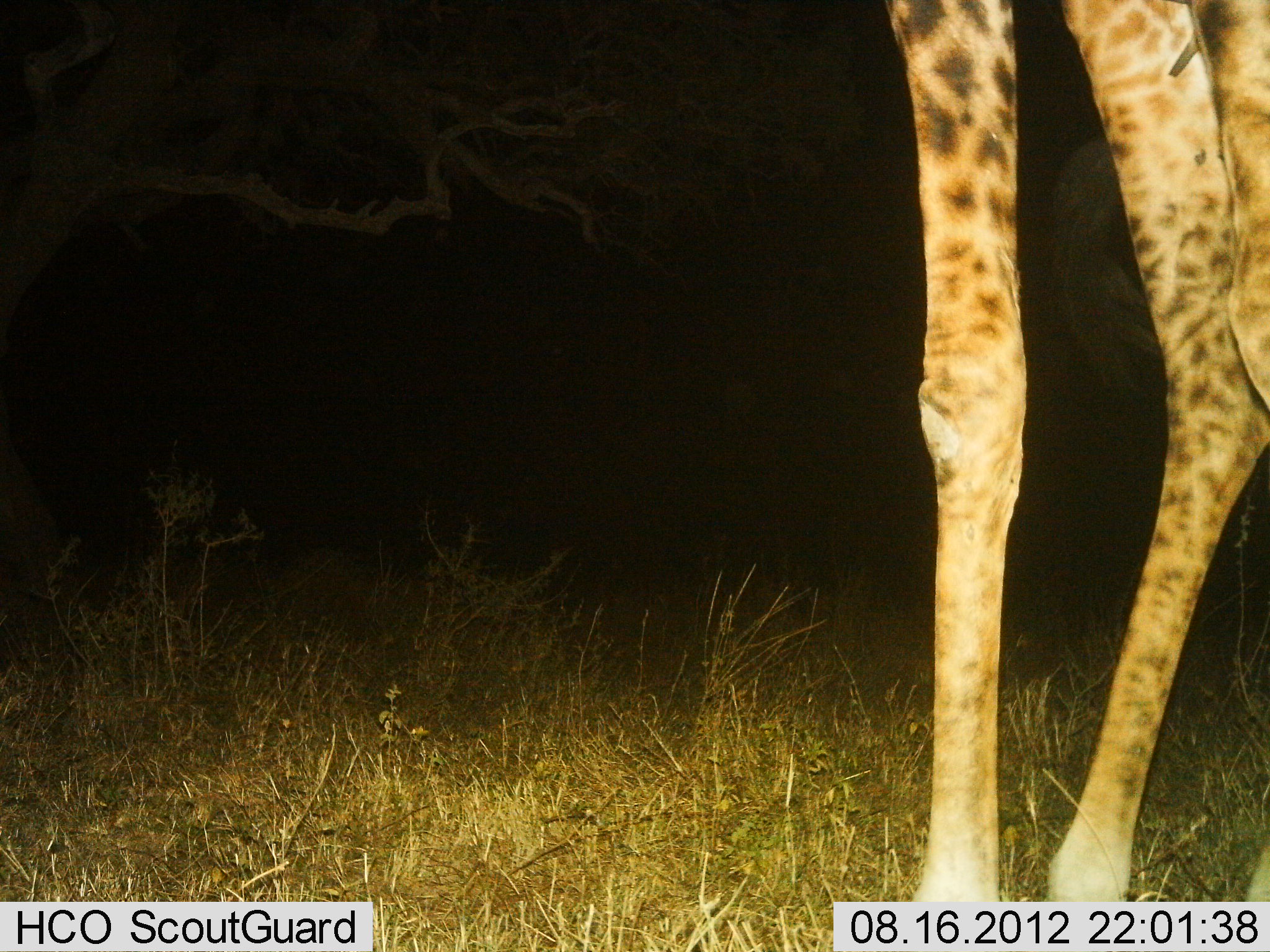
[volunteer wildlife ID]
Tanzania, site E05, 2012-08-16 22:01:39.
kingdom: Animalia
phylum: Chordata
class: Mammalia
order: Artiodactyla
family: Giraffidae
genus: Giraffa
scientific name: Giraffa camelopardalis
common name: giraffe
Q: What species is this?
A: Giraffe (Giraffa camelopardalis).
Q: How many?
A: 1.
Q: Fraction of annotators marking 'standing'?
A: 100%.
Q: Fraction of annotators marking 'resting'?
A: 0%.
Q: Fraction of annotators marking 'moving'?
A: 0%.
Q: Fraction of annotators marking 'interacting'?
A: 0%.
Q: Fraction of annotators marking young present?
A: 10%.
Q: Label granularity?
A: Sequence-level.